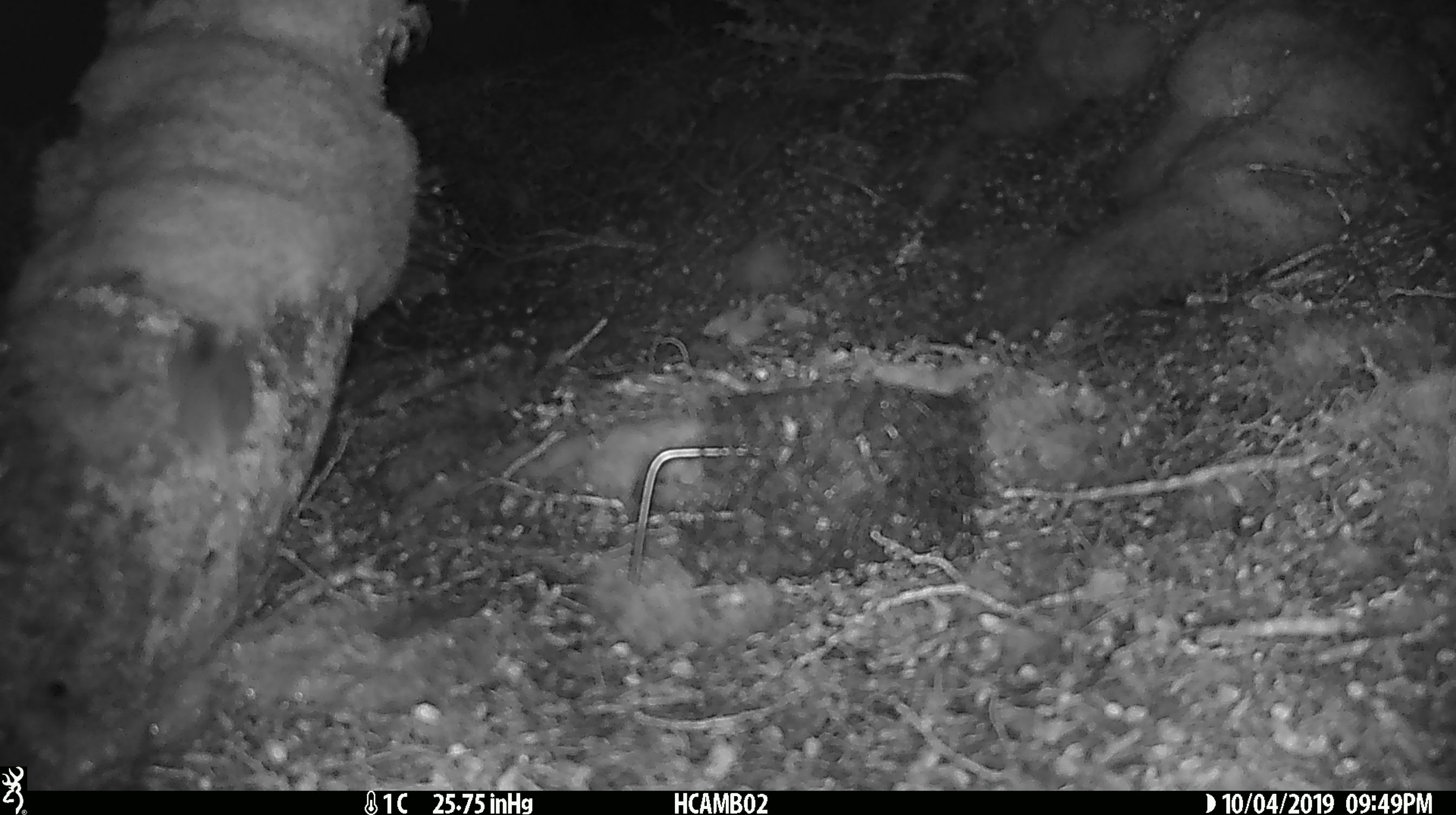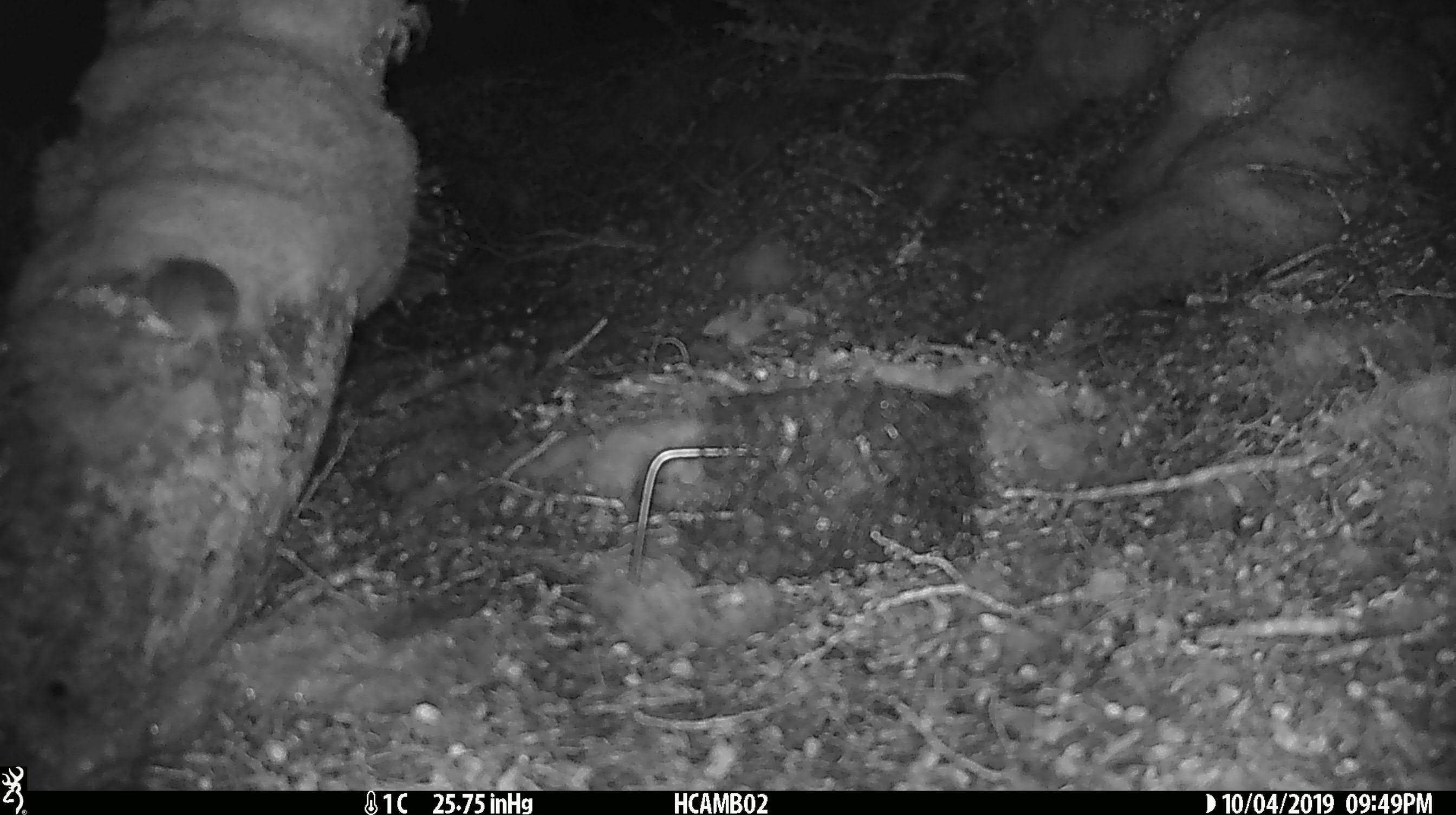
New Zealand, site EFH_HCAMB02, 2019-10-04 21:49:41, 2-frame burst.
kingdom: Animalia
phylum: Chordata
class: Mammalia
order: Rodentia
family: Muridae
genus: Mus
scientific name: Mus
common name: mouse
Mouse (Mus).